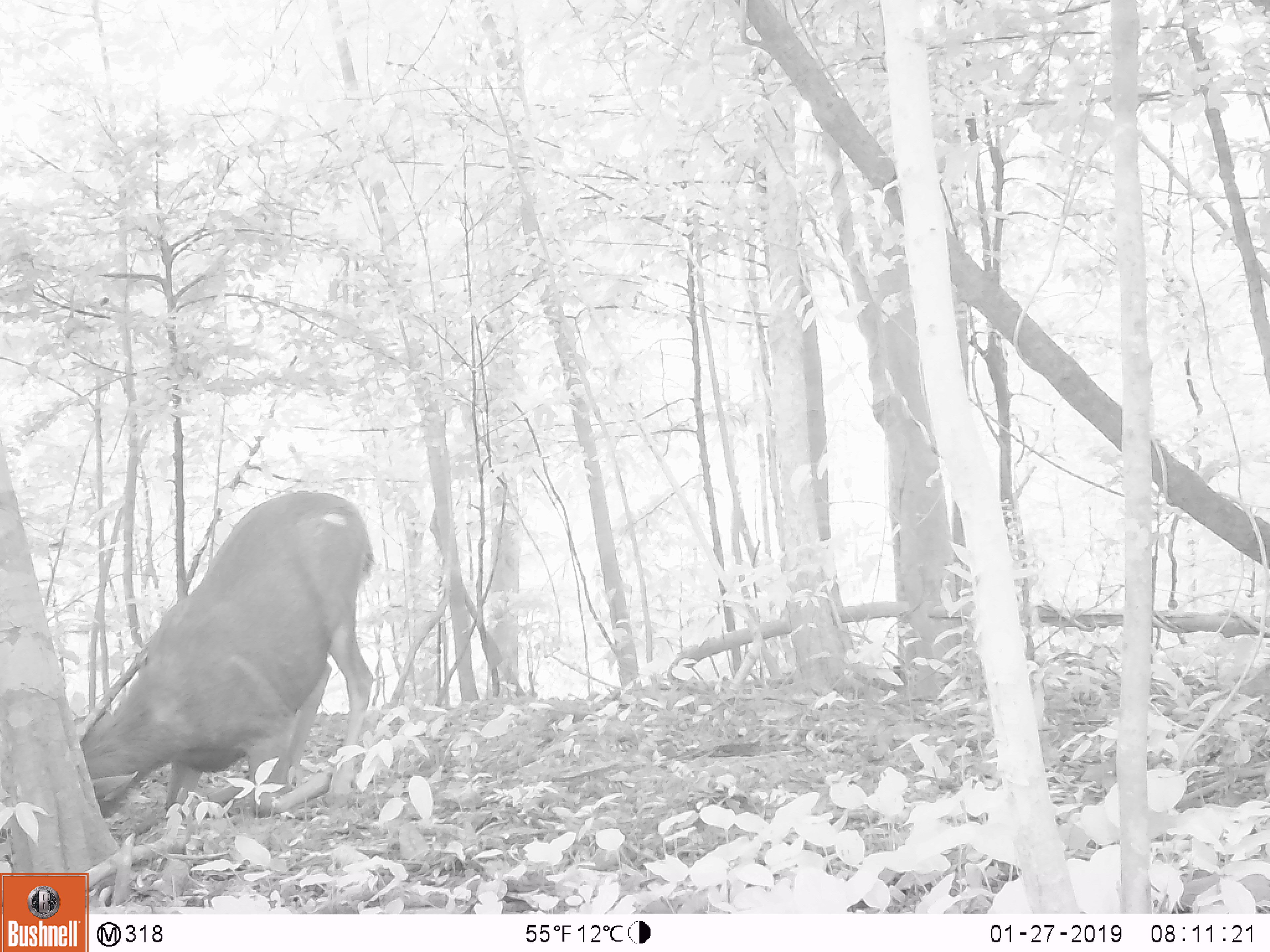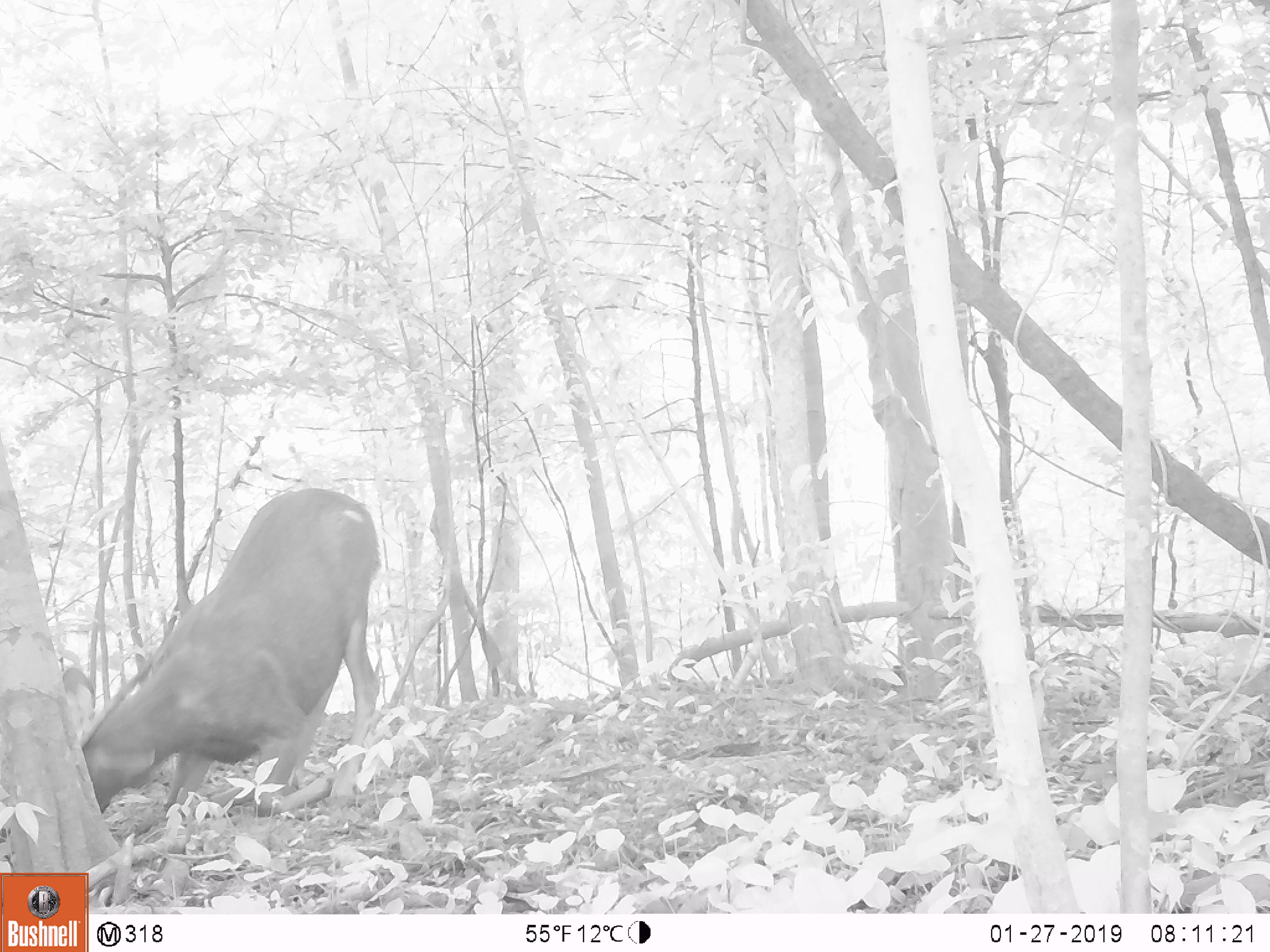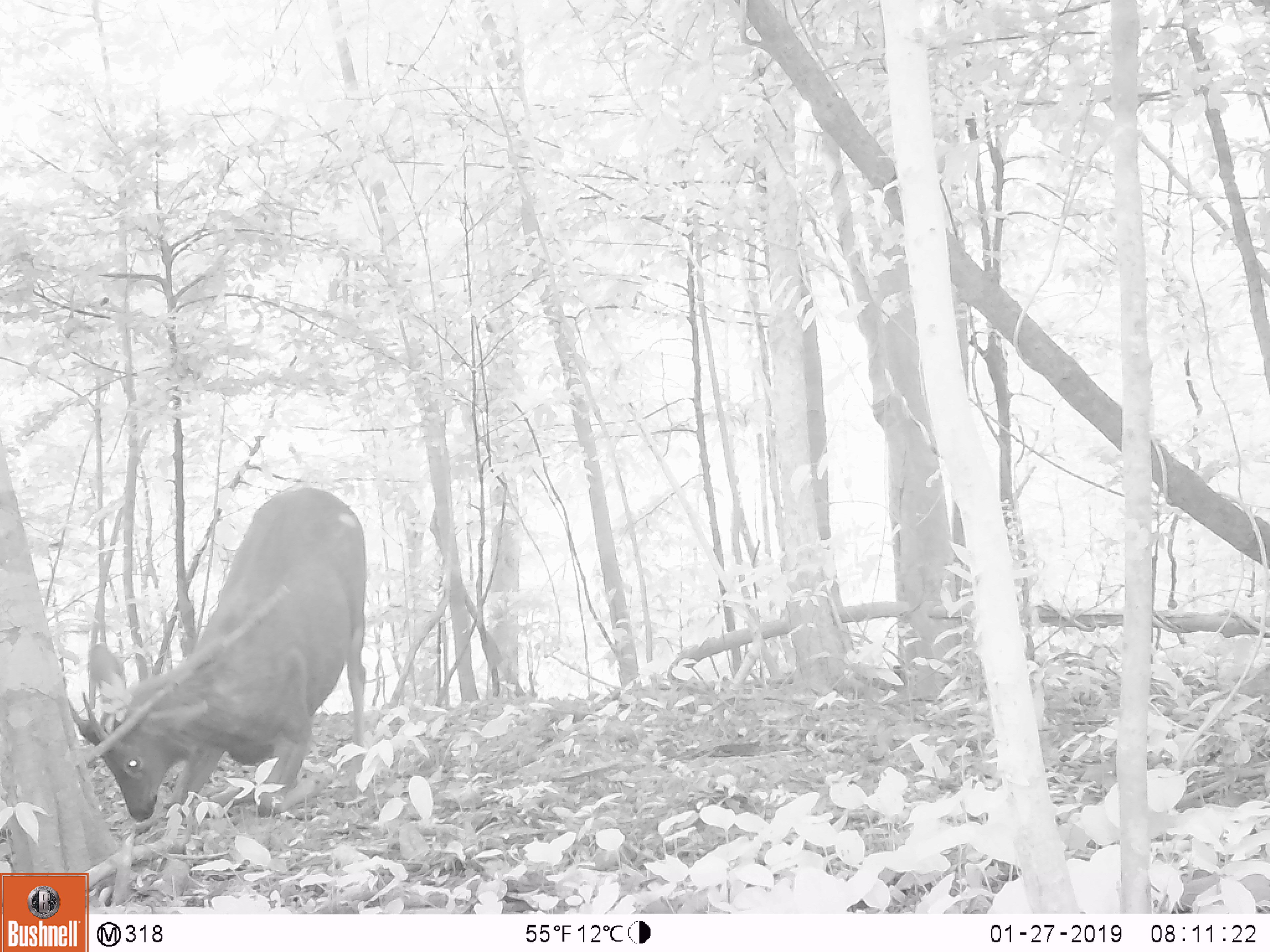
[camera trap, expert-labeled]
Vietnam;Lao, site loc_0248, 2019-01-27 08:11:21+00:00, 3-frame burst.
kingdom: Animalia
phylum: Chordata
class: Mammalia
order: Artiodactyla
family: Cervidae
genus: Rusa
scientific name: Rusa unicolor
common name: sambar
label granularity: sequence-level